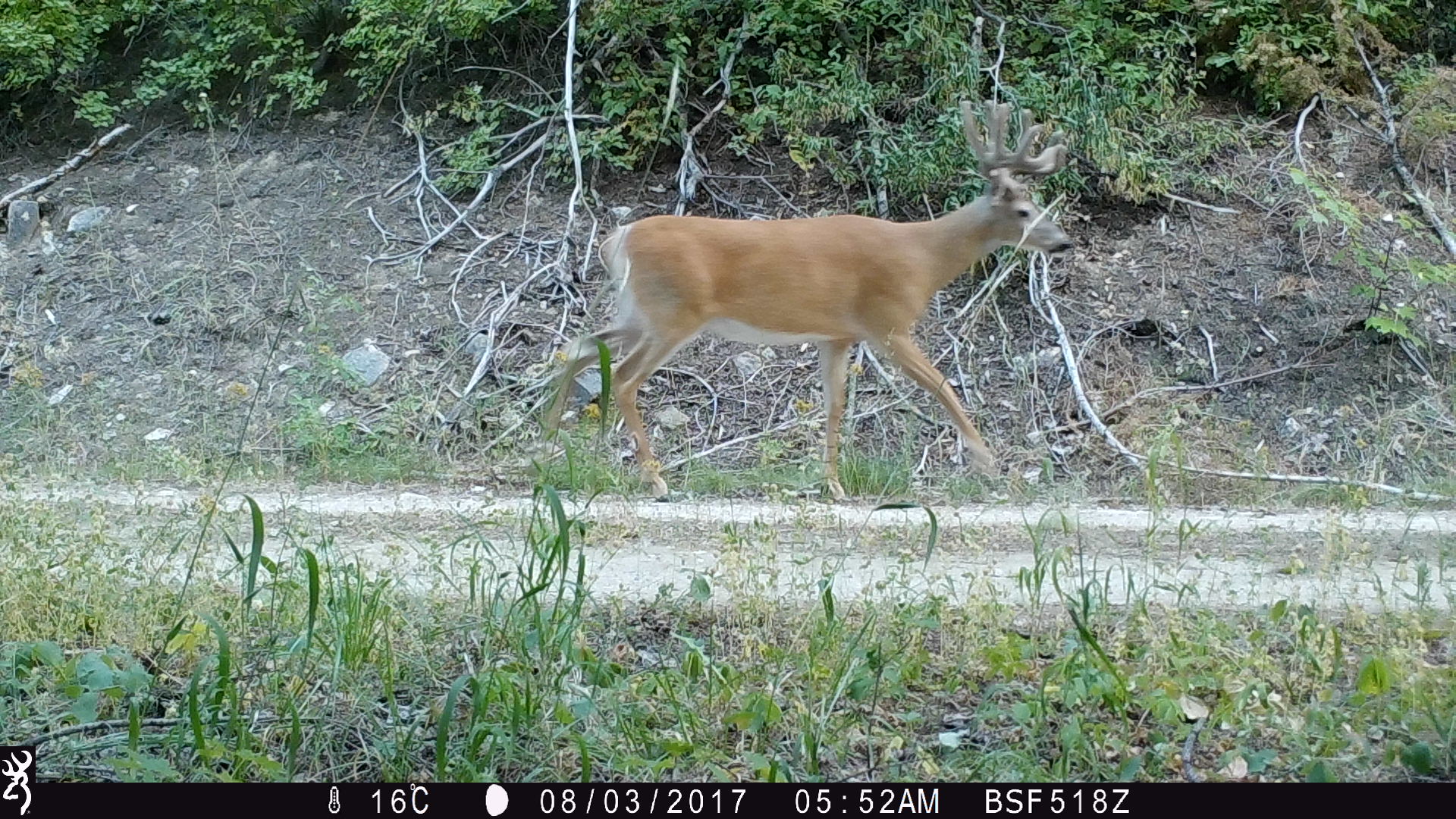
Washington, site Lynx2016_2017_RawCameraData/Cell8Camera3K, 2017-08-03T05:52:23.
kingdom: Animalia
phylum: Chordata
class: Mammalia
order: Artiodactyla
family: Cervidae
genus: Odocoileus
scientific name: Odocoileus virginianus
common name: white-tailed deer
Odocoileus virginianus (white-tailed deer). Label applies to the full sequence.